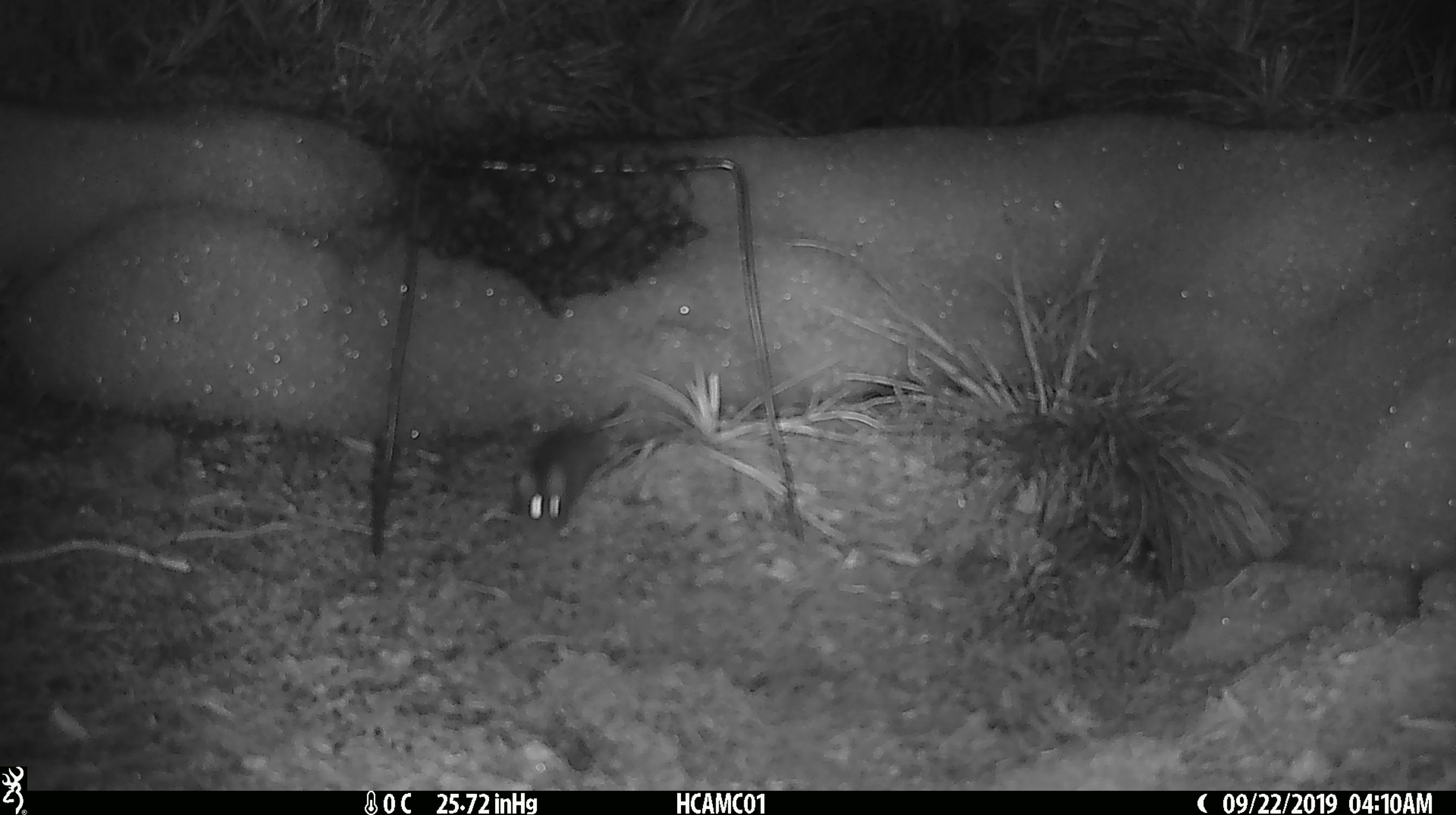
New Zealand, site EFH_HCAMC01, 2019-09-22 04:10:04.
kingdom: Animalia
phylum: Chordata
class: Mammalia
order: Rodentia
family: Muridae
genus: Mus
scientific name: Mus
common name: mouse